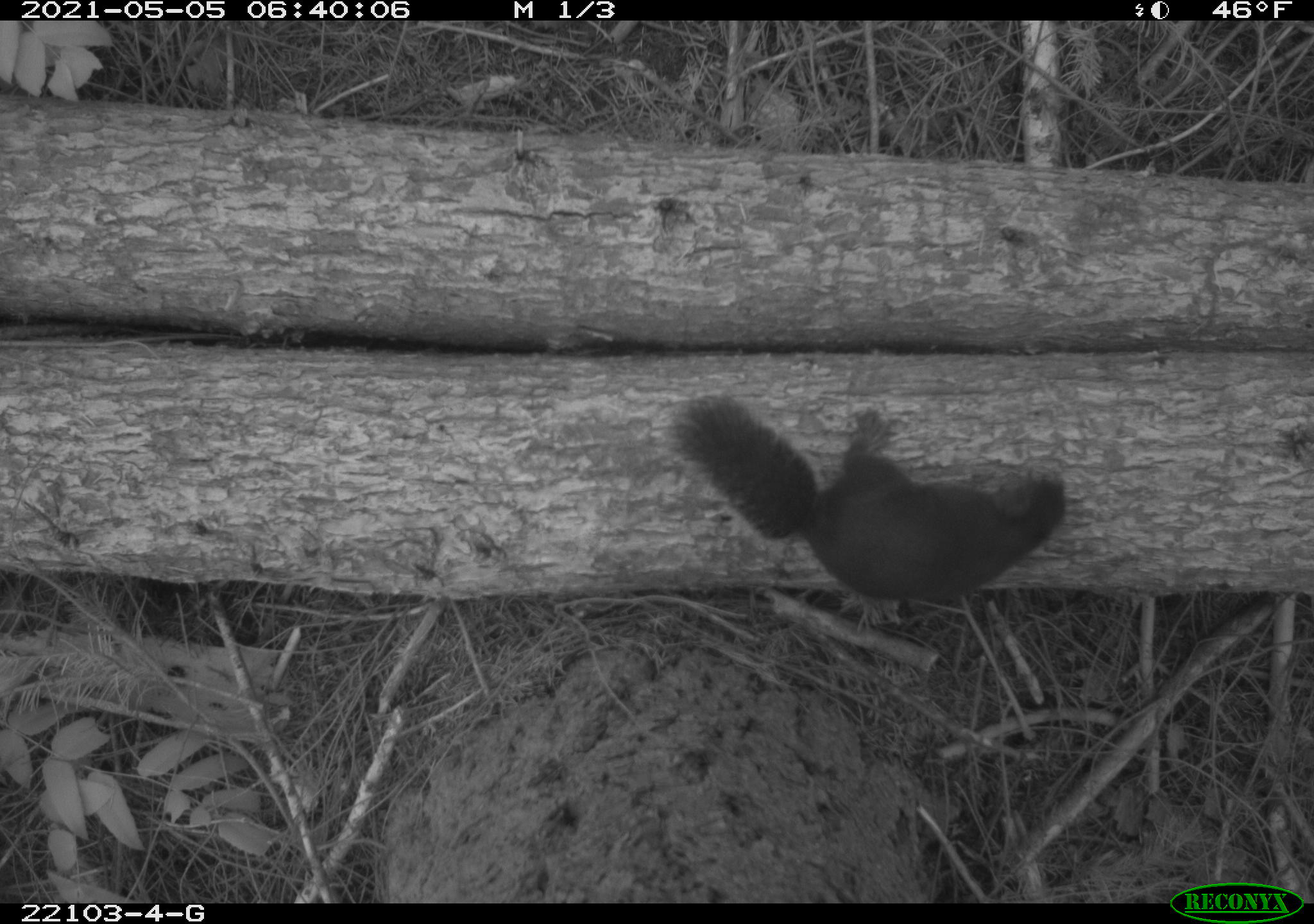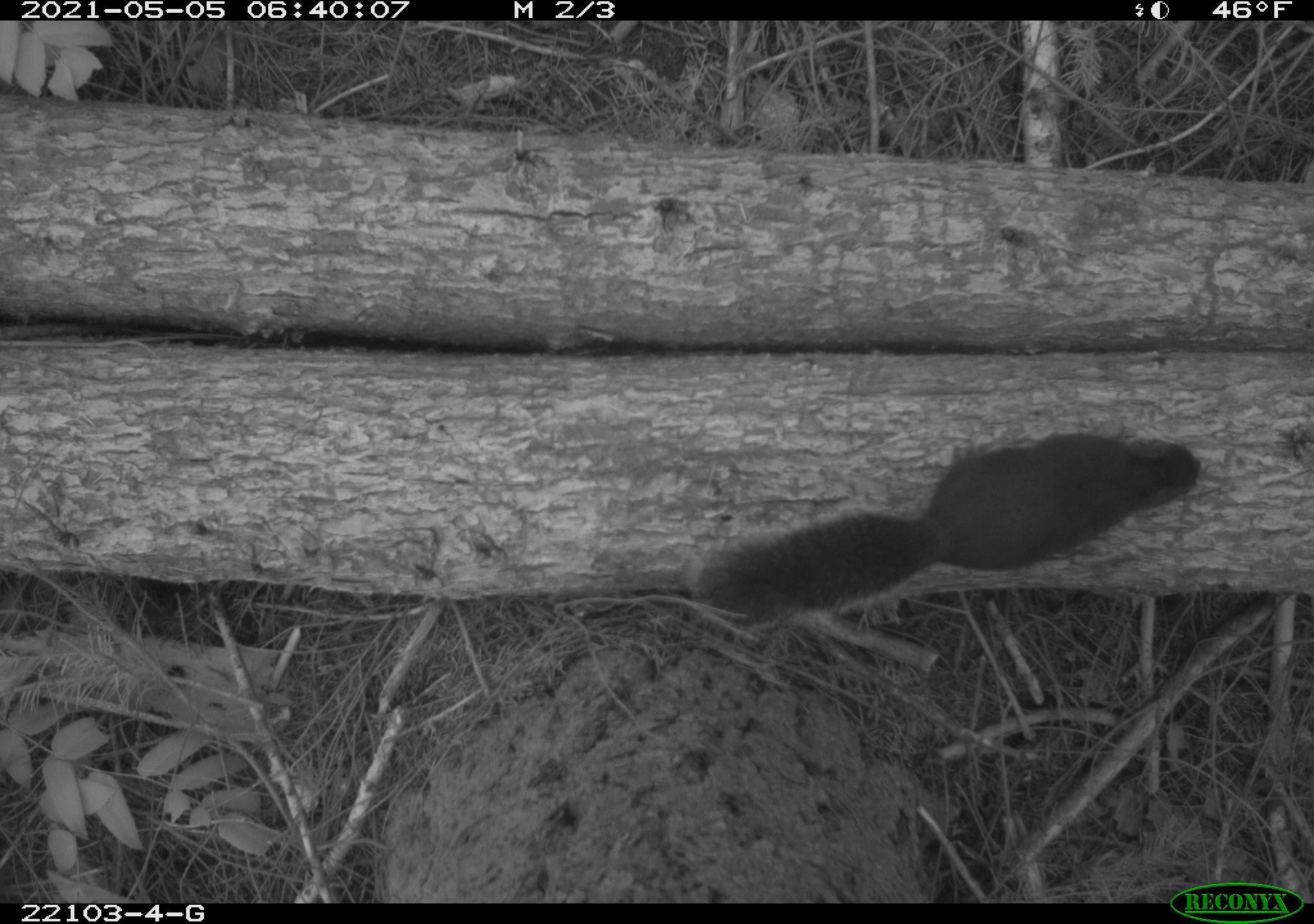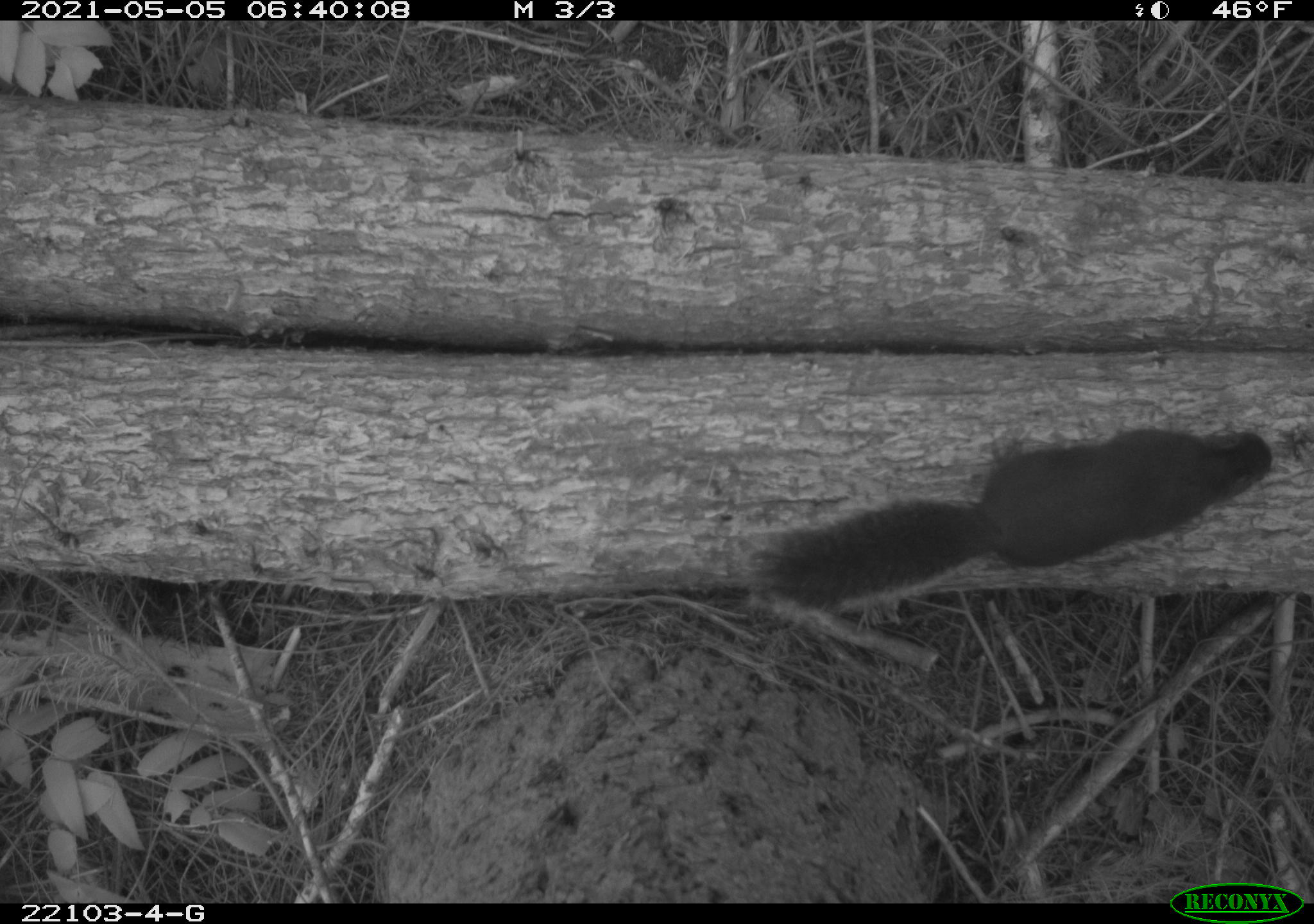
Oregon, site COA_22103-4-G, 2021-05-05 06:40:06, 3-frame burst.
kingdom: Animalia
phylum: Chordata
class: Mammalia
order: Rodentia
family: Sciuridae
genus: Tamiasciurus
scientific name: Tamiasciurus douglasii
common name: douglas squirrel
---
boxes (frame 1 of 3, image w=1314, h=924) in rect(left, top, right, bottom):
douglas squirrel: rect(631, 366, 1101, 656)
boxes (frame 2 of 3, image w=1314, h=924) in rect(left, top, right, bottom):
douglas squirrel: rect(670, 398, 1235, 651)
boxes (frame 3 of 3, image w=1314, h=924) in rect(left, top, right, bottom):
douglas squirrel: rect(726, 387, 1301, 643)